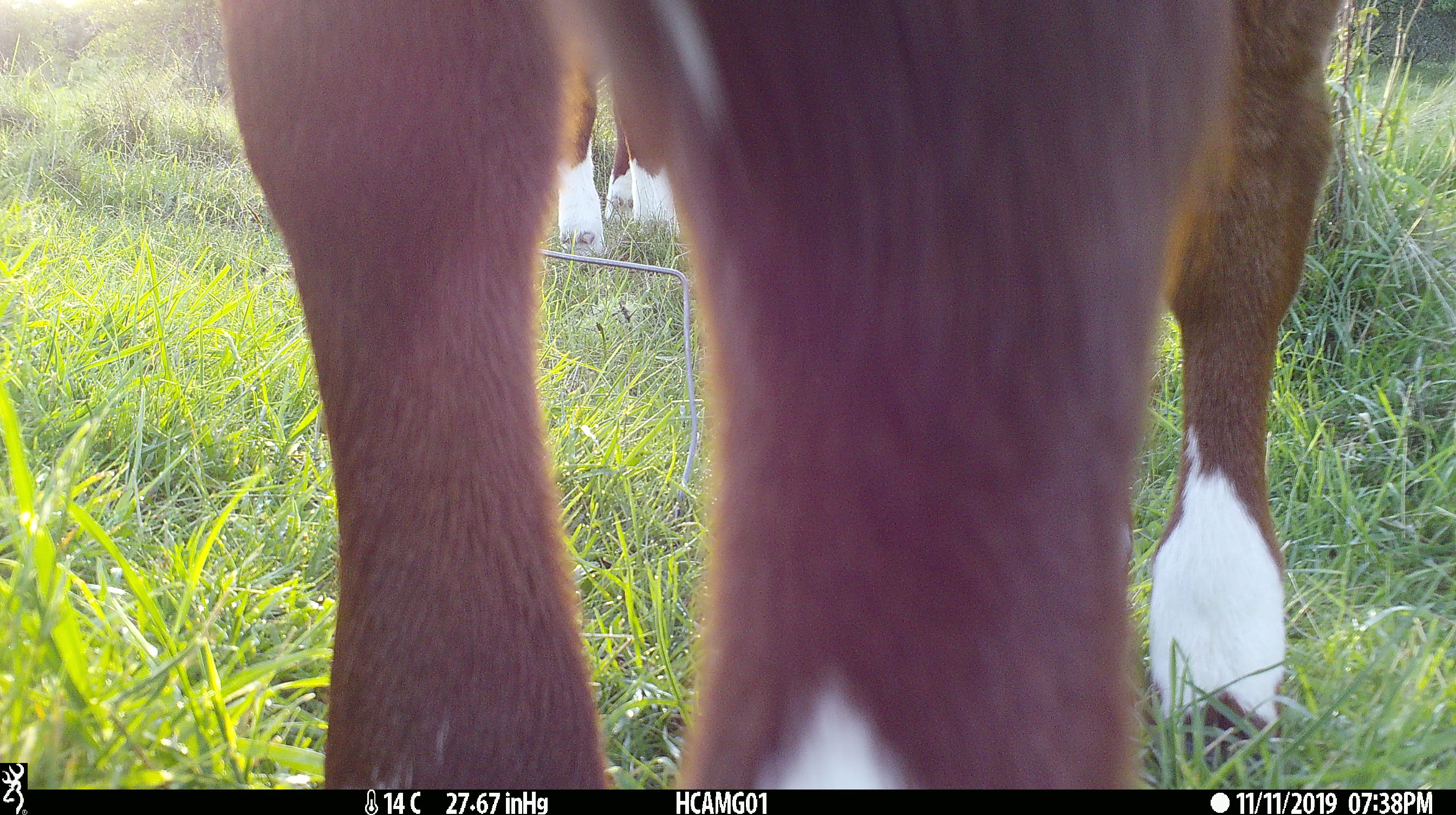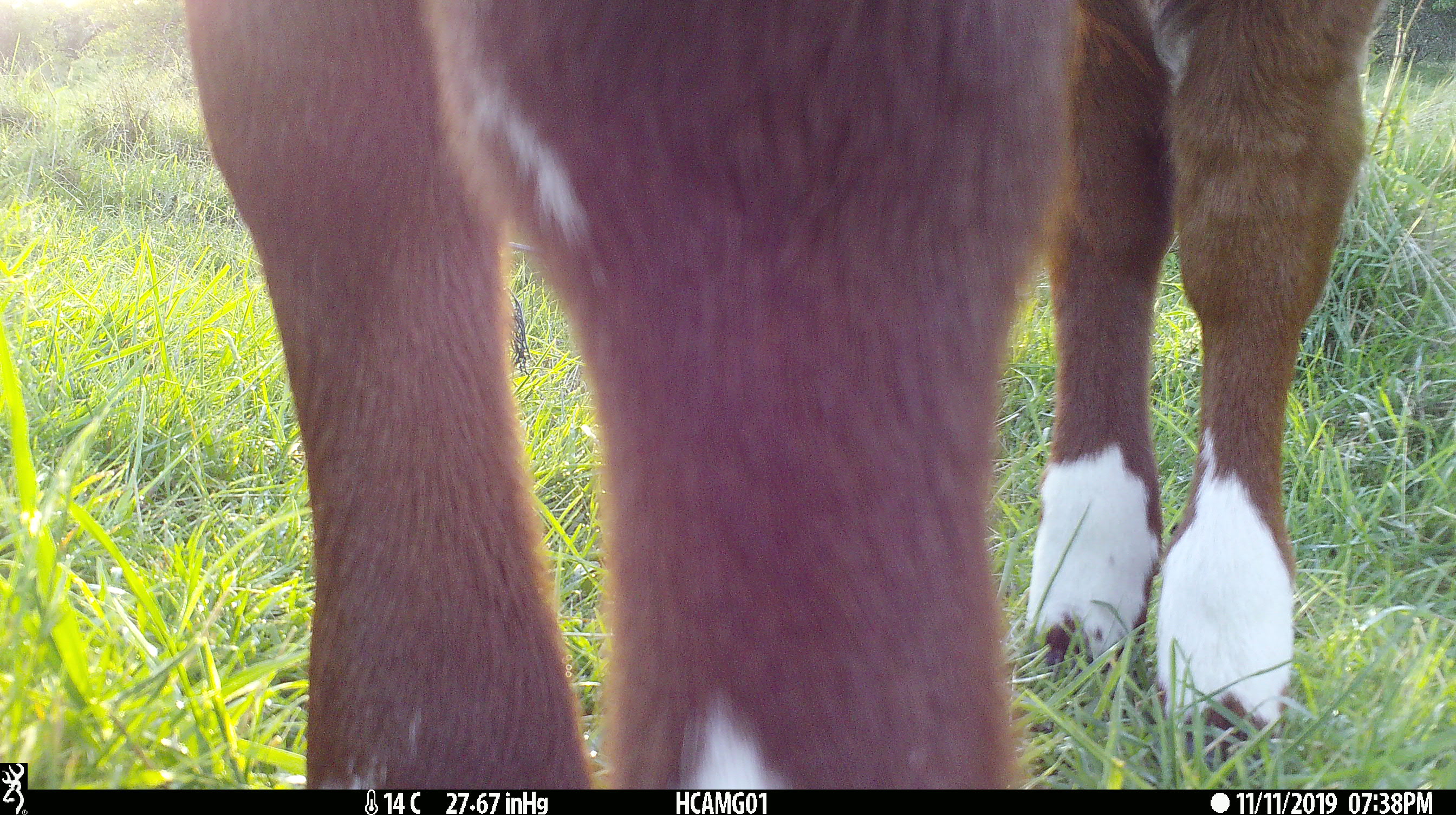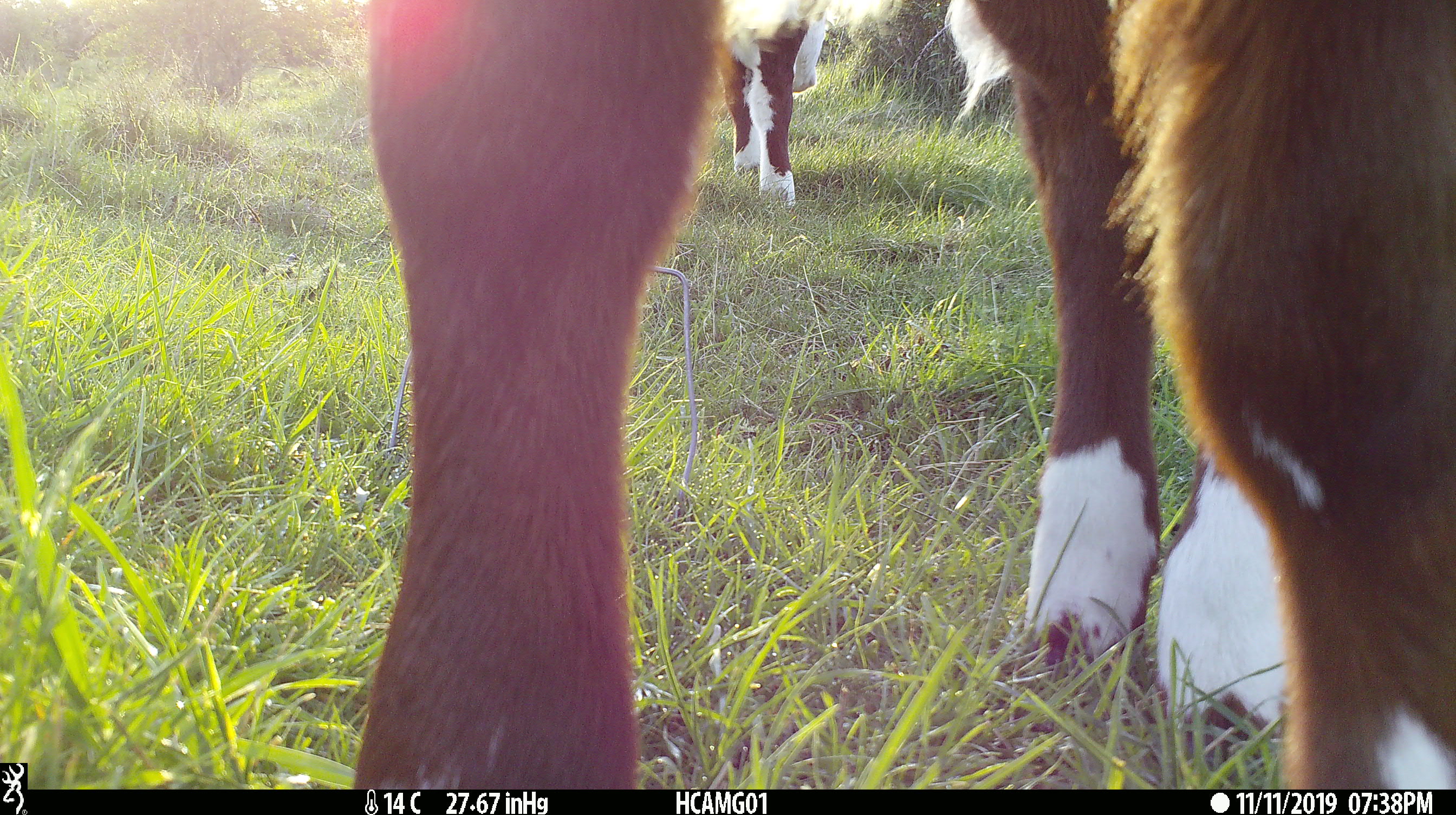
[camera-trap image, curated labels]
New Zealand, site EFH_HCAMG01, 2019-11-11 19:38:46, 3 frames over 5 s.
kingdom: Animalia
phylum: Chordata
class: Mammalia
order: Artiodactyla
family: Bovidae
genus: Bos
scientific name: Bos taurus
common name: domestic cow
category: cow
Cow (domestic cow) (Bos taurus).